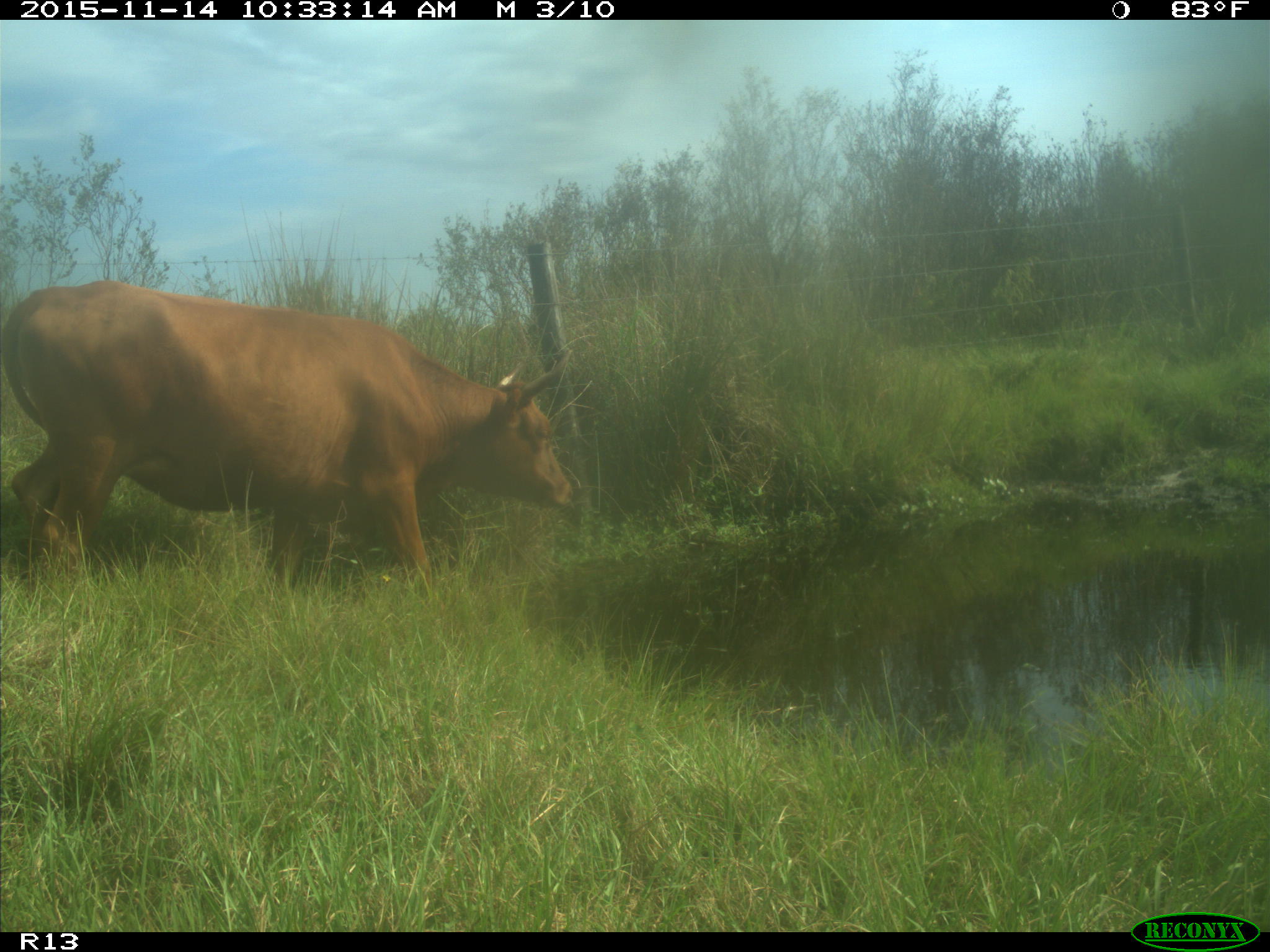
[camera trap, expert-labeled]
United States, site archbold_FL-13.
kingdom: Animalia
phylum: Chordata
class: Mammalia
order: Artiodactyla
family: Bovidae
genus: Bos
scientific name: Bos taurus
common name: domestic cow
Bos taurus (domestic cow).